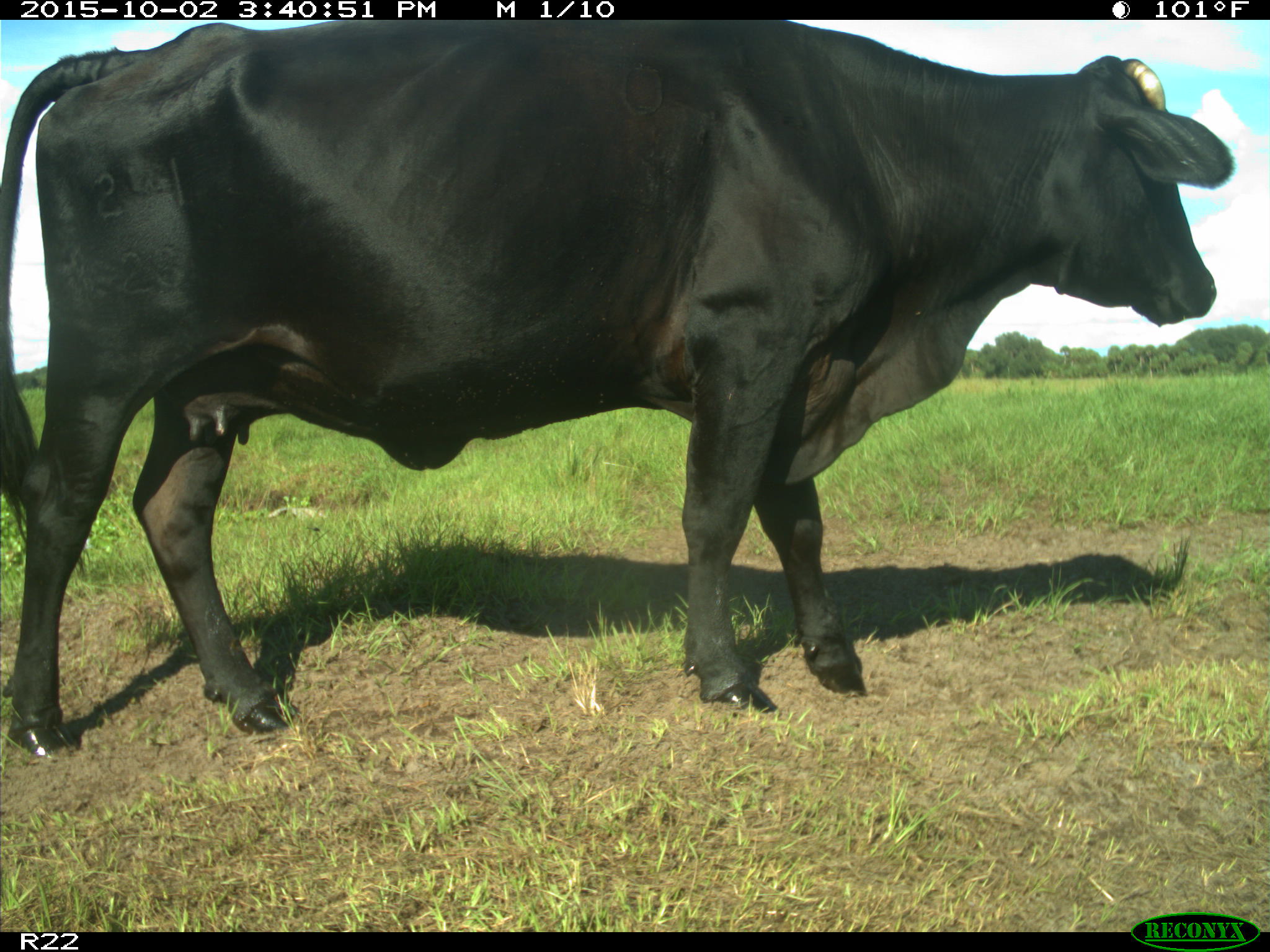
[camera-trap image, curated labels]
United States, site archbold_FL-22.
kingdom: Animalia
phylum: Chordata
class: Mammalia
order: Artiodactyla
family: Bovidae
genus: Bos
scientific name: Bos taurus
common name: domestic cow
Bos taurus (domestic cow).